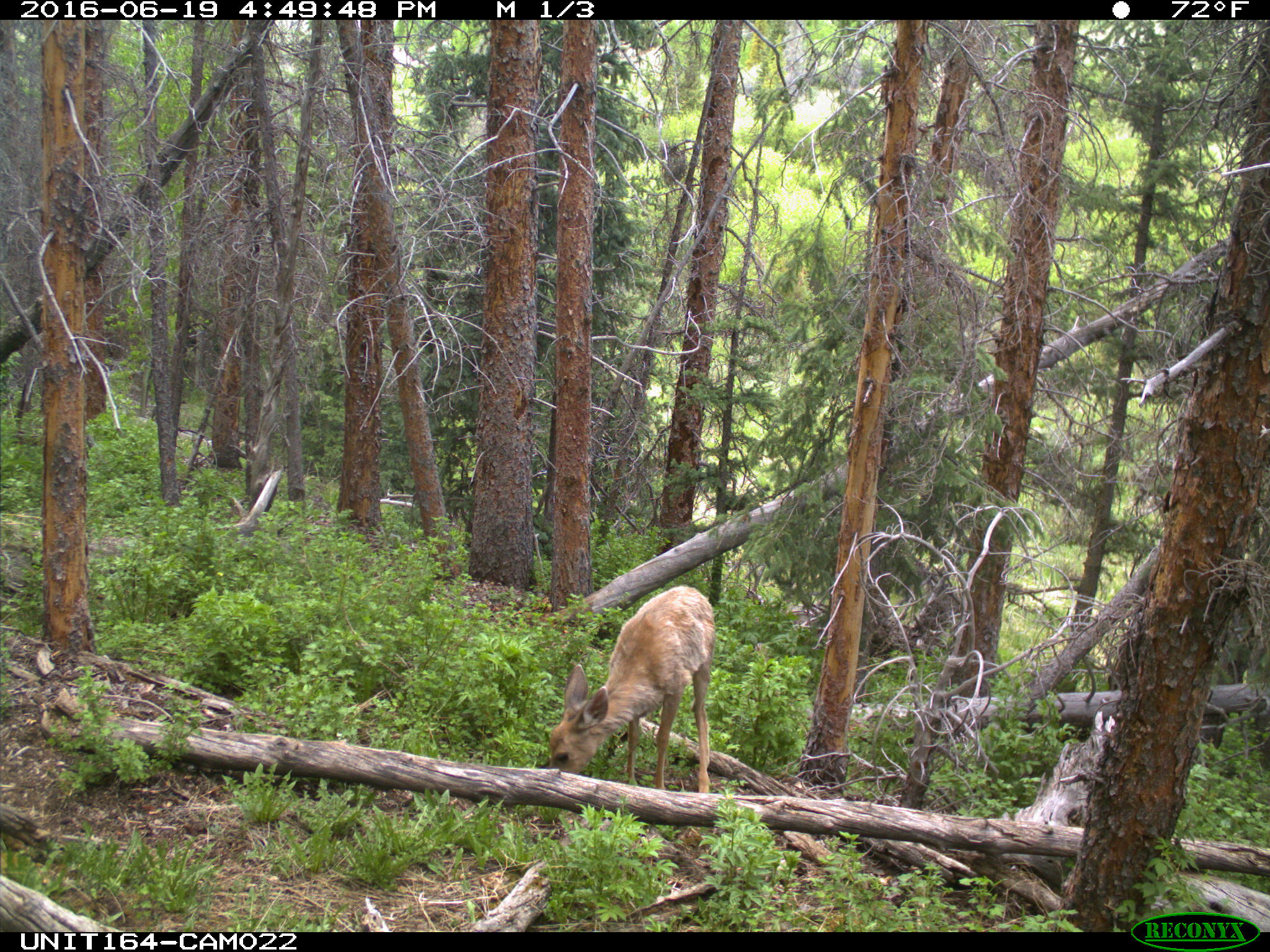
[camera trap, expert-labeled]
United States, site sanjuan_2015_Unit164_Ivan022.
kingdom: Animalia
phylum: Chordata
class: Mammalia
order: Artiodactyla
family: Cervidae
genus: Odocoileus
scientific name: Odocoileus hemionus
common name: mule deer